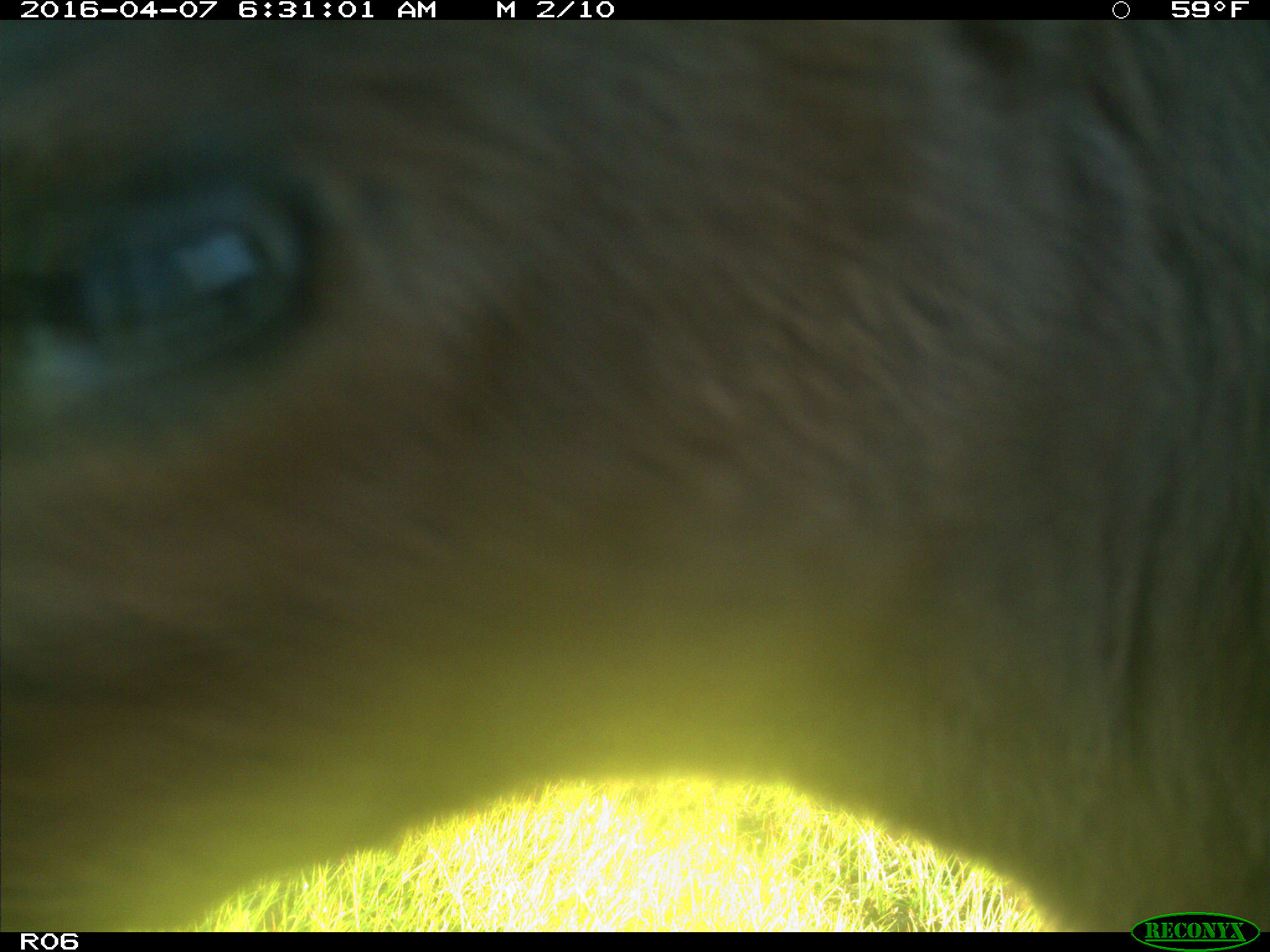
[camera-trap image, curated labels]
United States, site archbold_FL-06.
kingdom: Animalia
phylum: Chordata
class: Mammalia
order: Artiodactyla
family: Bovidae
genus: Bos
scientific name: Bos taurus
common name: domestic cow